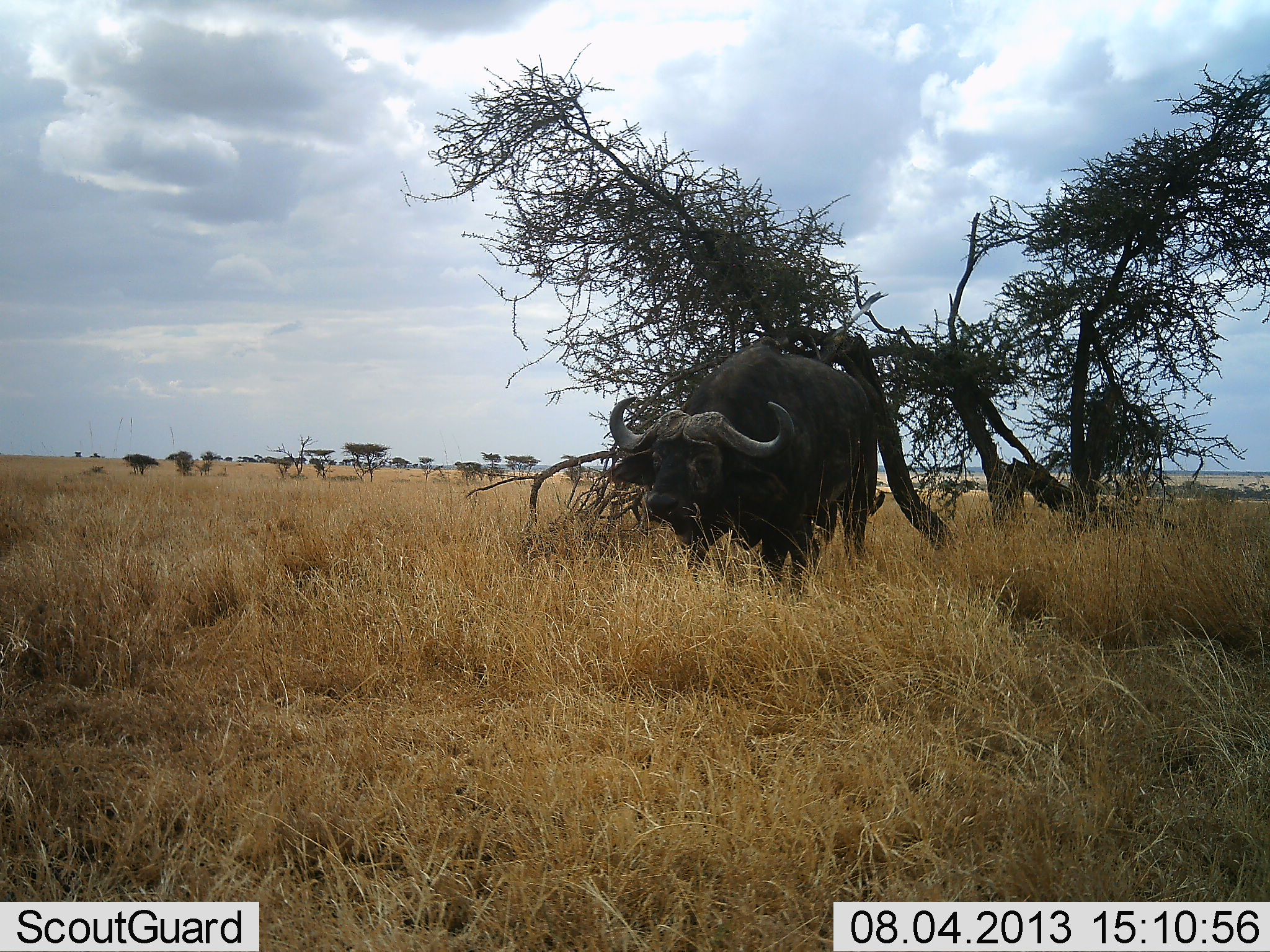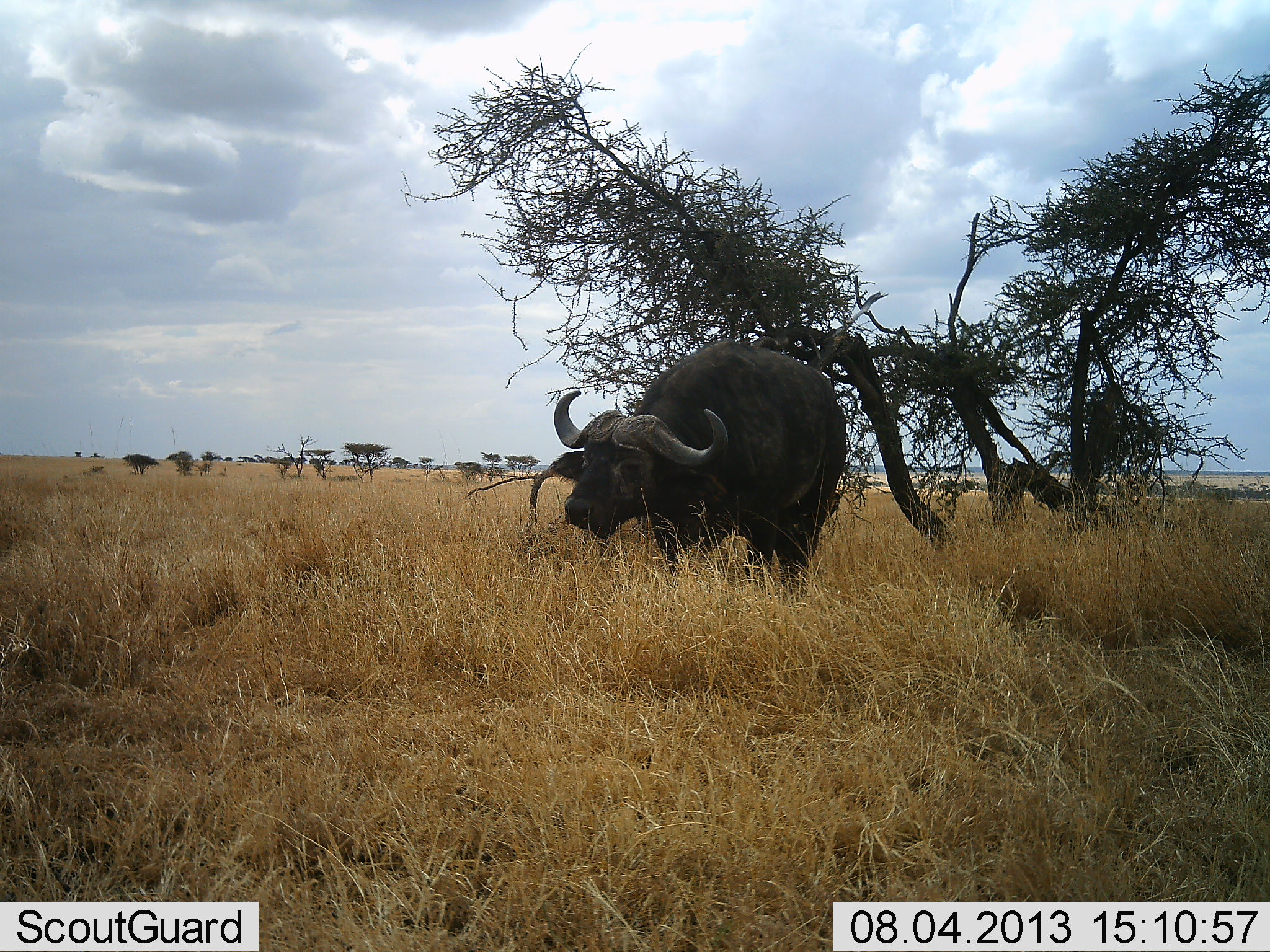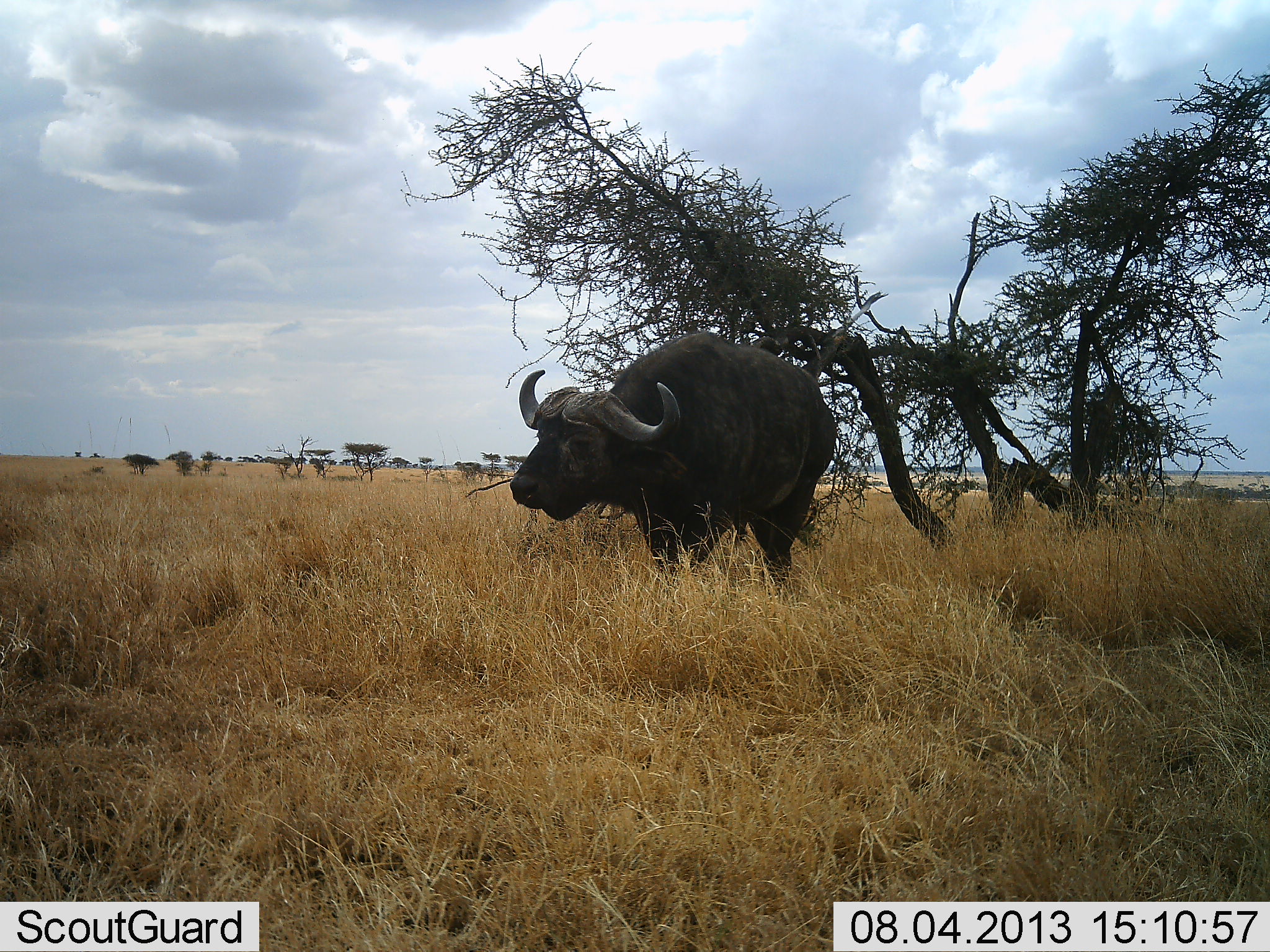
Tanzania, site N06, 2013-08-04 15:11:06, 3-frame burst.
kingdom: Animalia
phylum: Chordata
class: Mammalia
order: Artiodactyla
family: Bovidae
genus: Syncerus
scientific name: Syncerus caffer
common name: cape buffalo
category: buffalo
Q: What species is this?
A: Buffalo (cape buffalo) (Syncerus caffer).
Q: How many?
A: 1.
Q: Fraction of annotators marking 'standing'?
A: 7%.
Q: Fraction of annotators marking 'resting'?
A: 0%.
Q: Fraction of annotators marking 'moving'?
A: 87%.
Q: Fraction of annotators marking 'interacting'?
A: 0%.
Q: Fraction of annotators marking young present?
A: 0%.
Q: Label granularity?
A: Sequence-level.